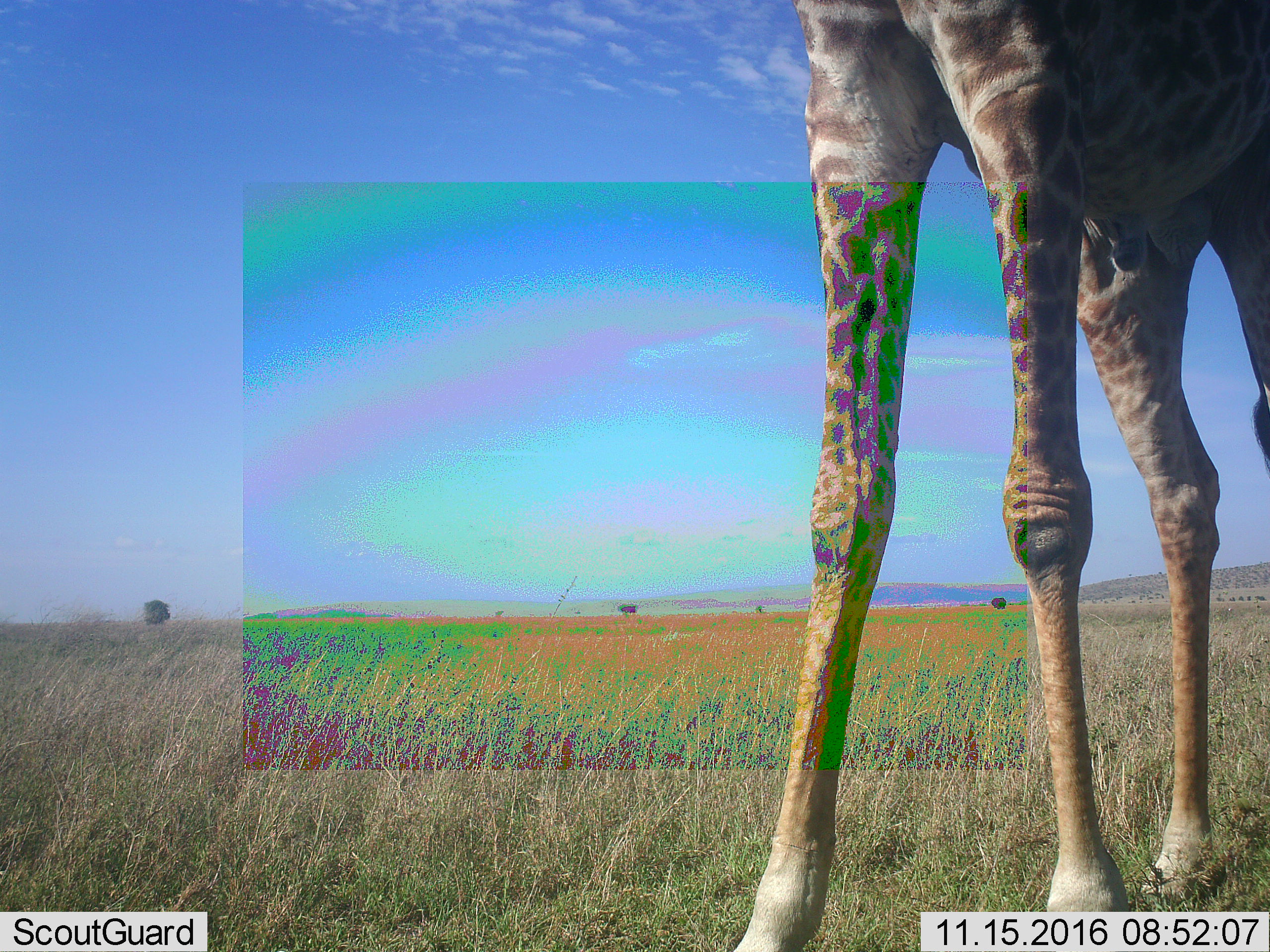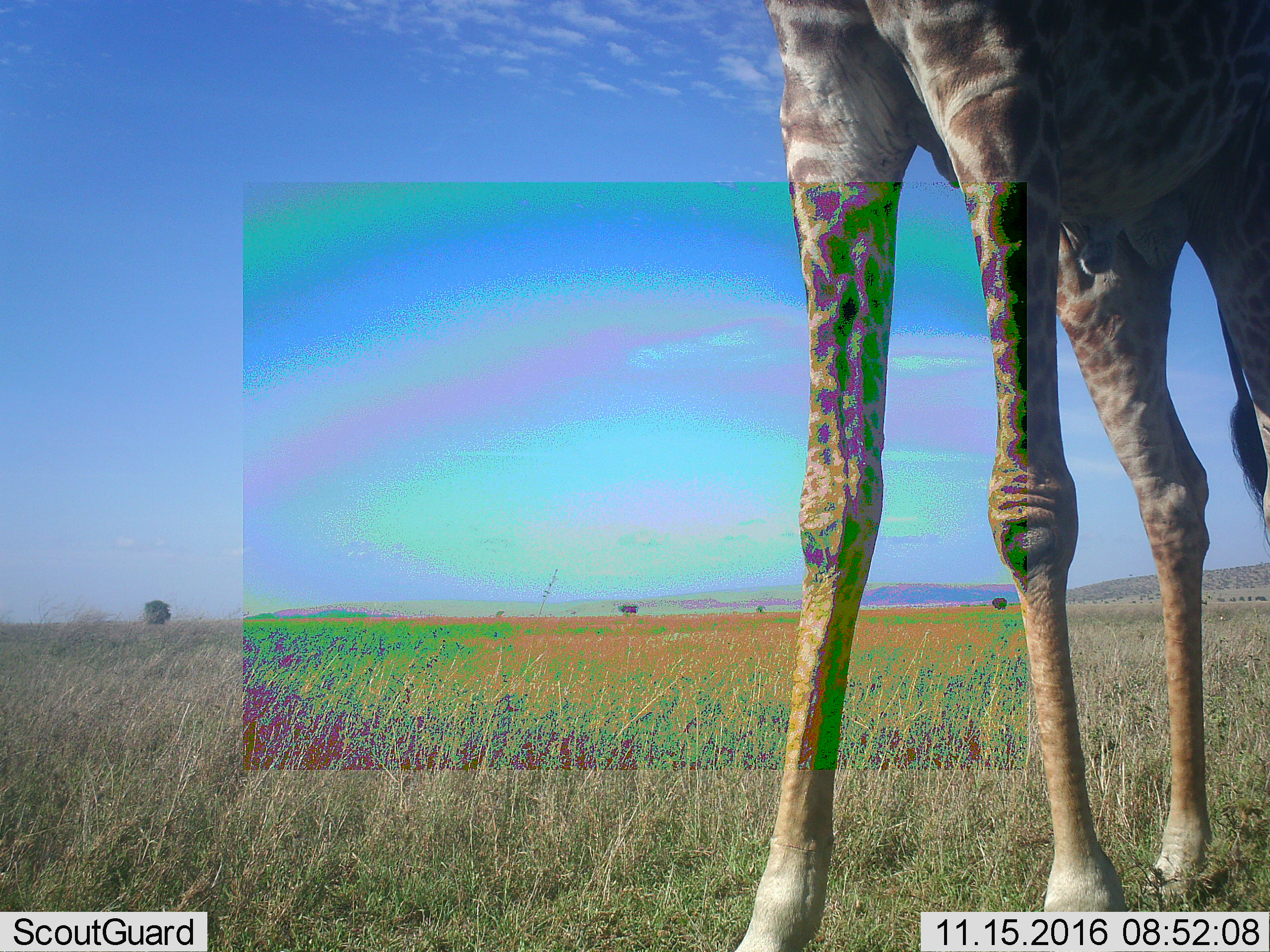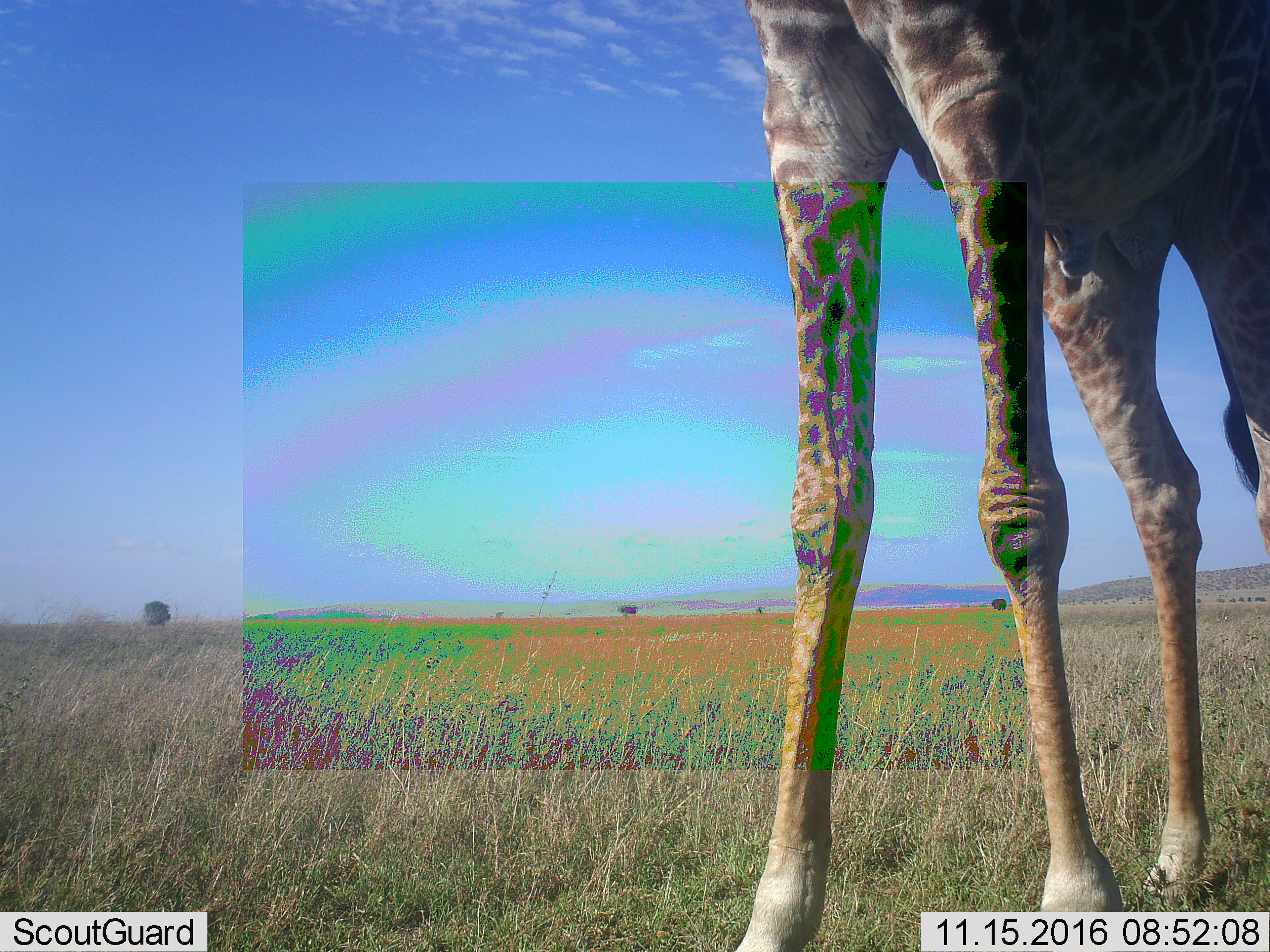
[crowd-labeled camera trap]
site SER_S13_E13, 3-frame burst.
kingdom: Animalia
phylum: Chordata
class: Mammalia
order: Artiodactyla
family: Giraffidae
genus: Giraffa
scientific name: Giraffa camelopardalis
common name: giraffe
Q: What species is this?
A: Giraffe (Giraffa camelopardalis).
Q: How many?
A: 1.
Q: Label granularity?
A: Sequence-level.